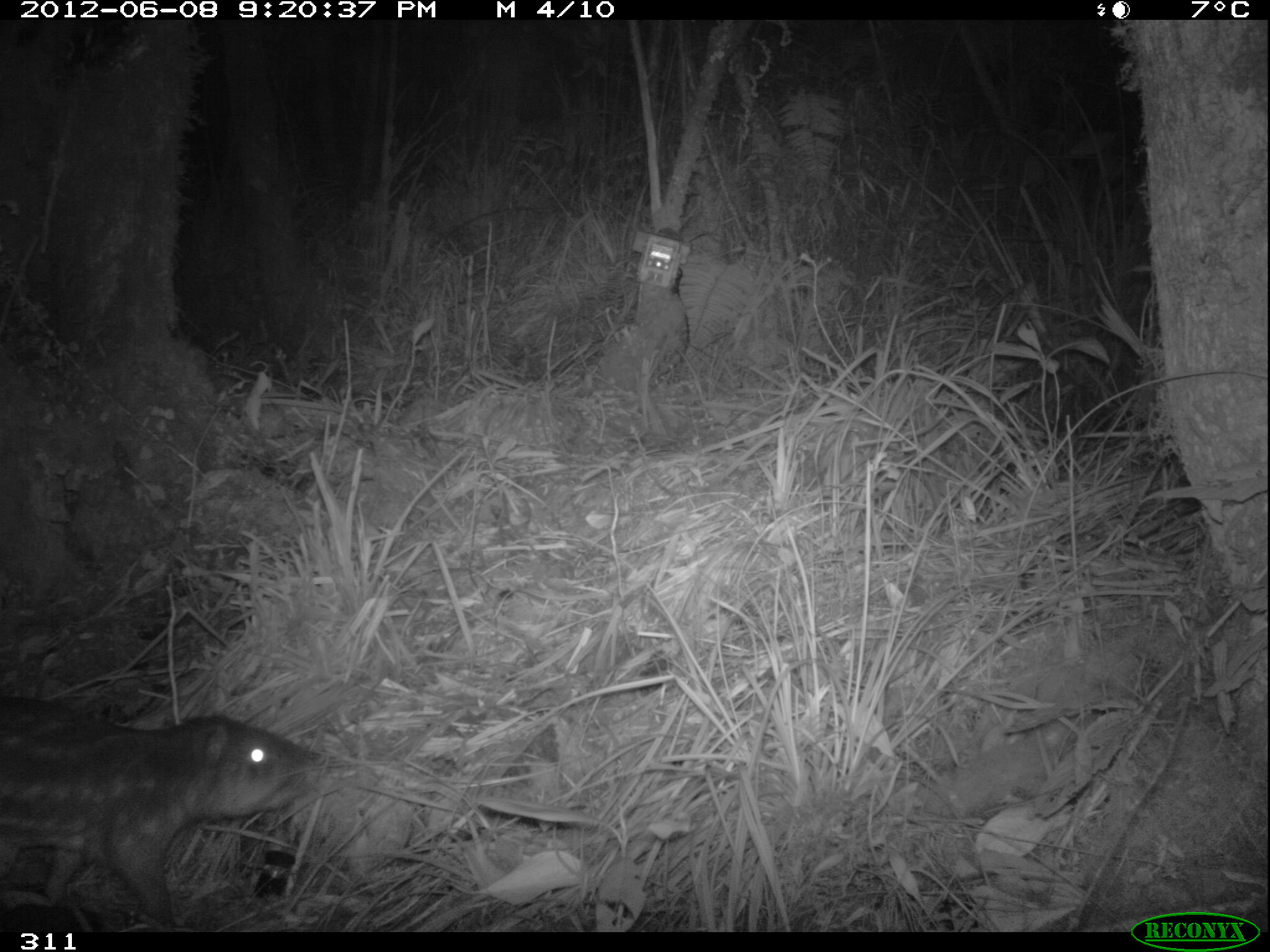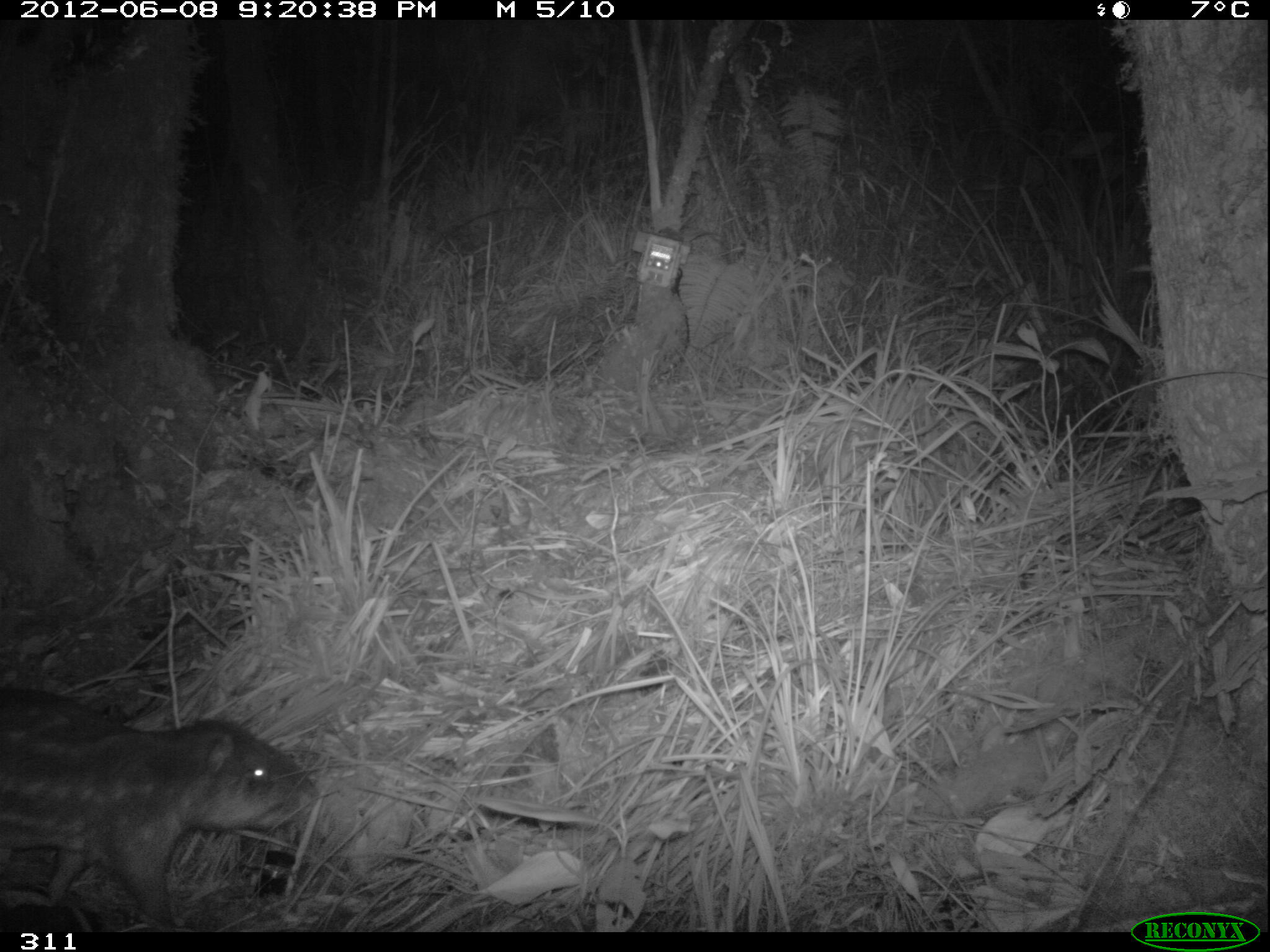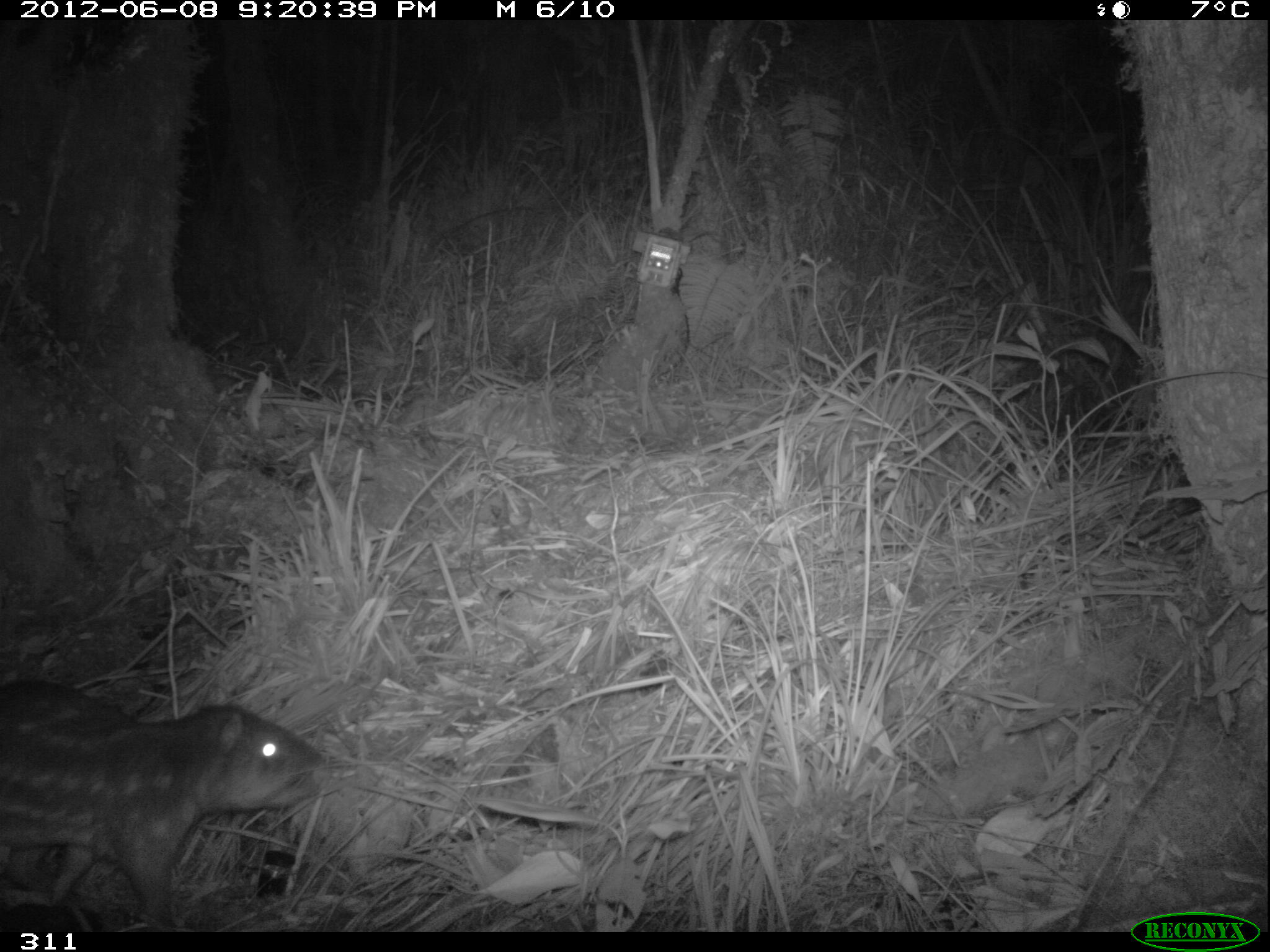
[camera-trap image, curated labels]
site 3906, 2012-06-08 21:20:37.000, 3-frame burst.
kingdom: Animalia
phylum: Chordata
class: Mammalia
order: Rodentia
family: Cuniculidae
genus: Cuniculus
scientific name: Cuniculus taczanowskii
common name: mountain paca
Cuniculus taczanowskii (mountain paca).